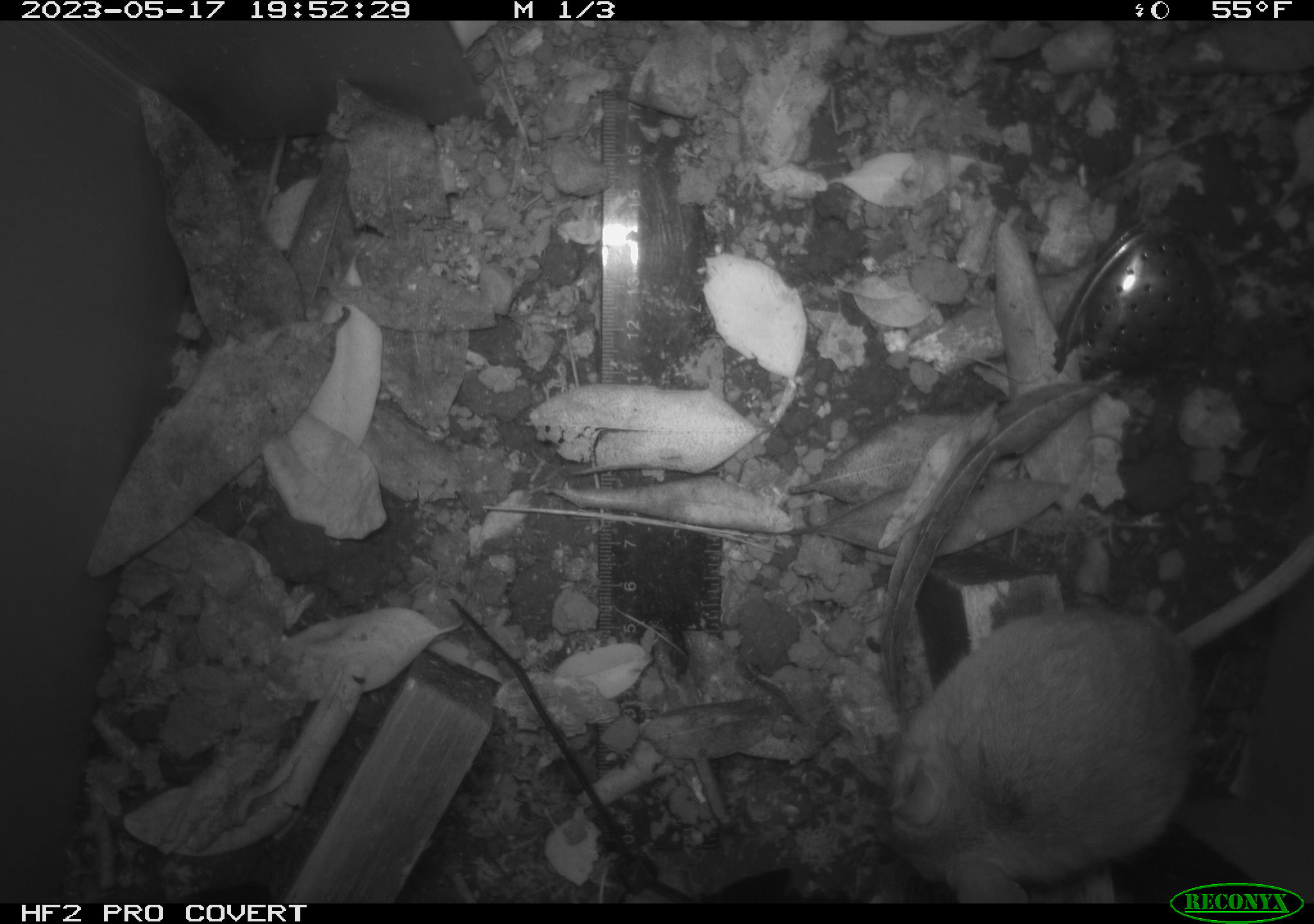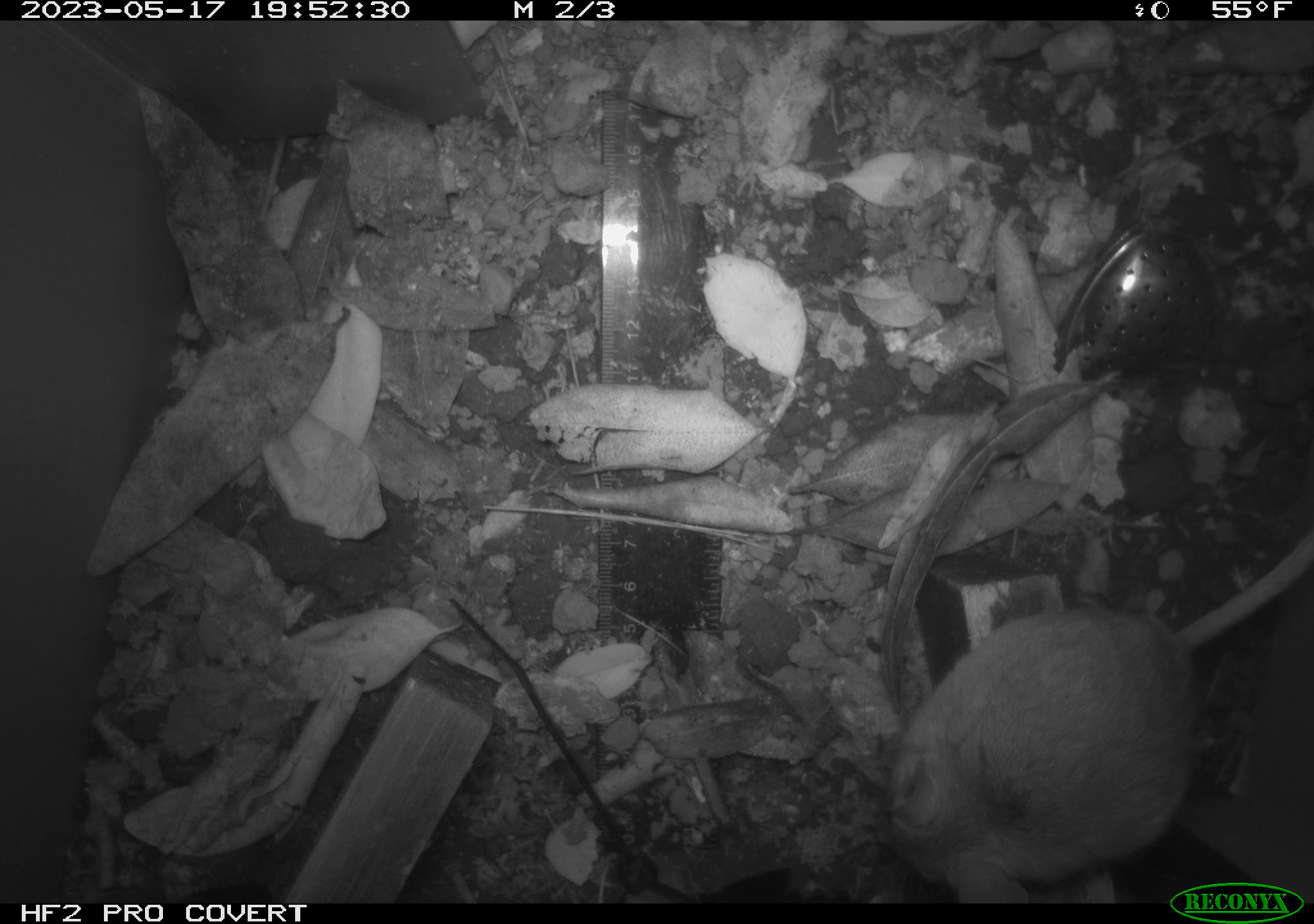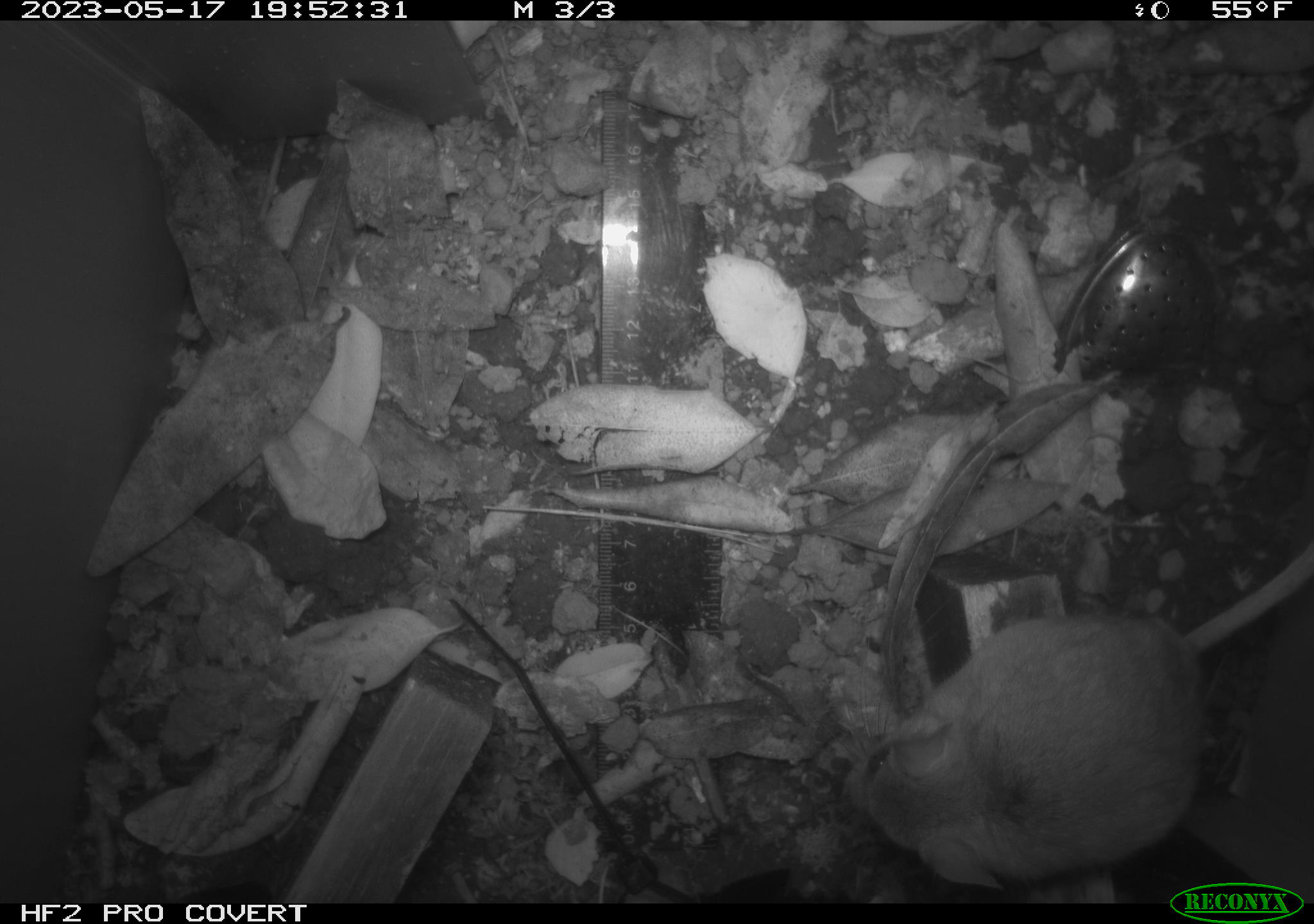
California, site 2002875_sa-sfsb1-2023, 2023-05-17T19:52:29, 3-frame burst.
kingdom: Animalia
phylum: Chordata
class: Mammalia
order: Rodentia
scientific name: Rodentia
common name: mouse species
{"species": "mouse species (Rodentia)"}